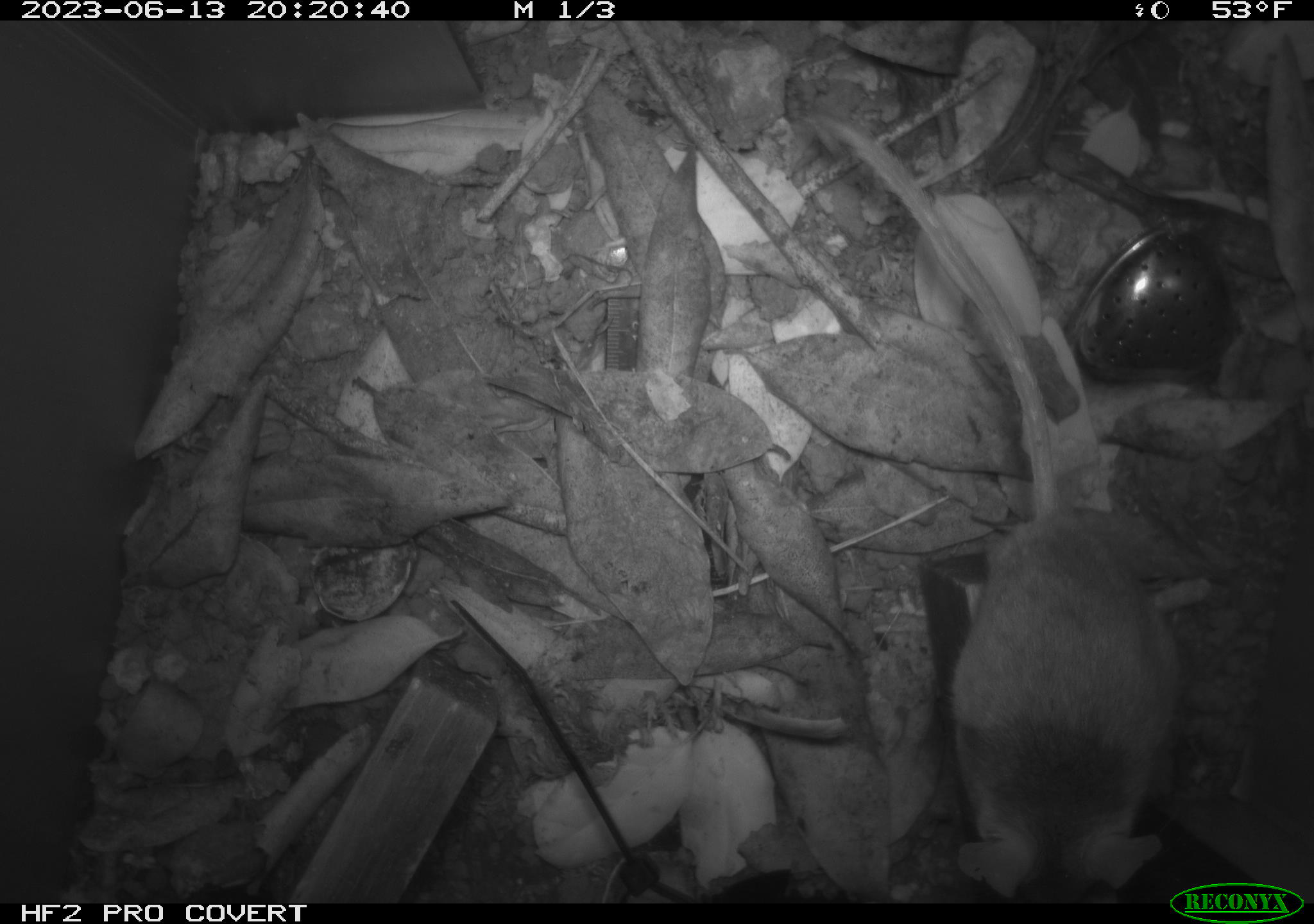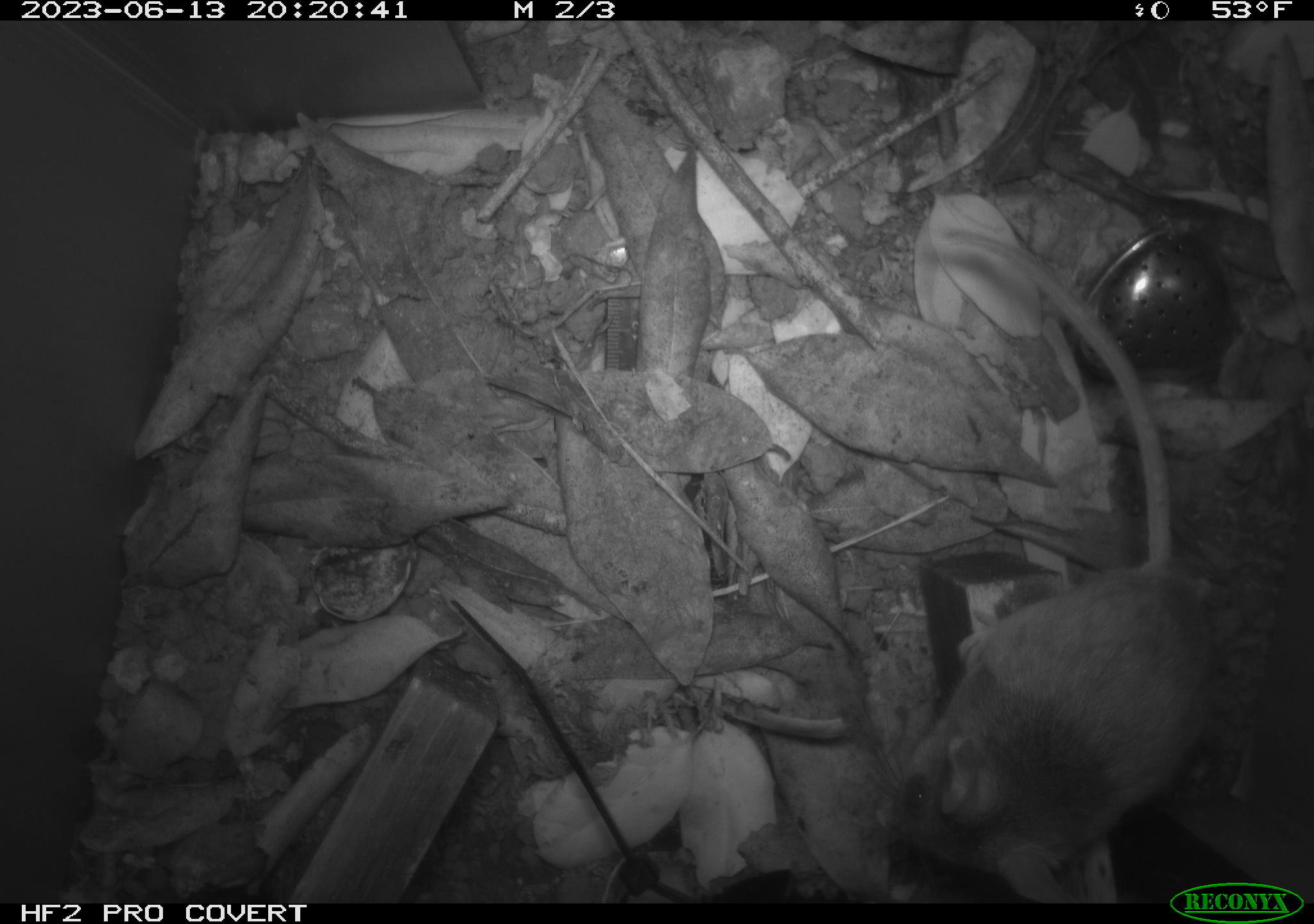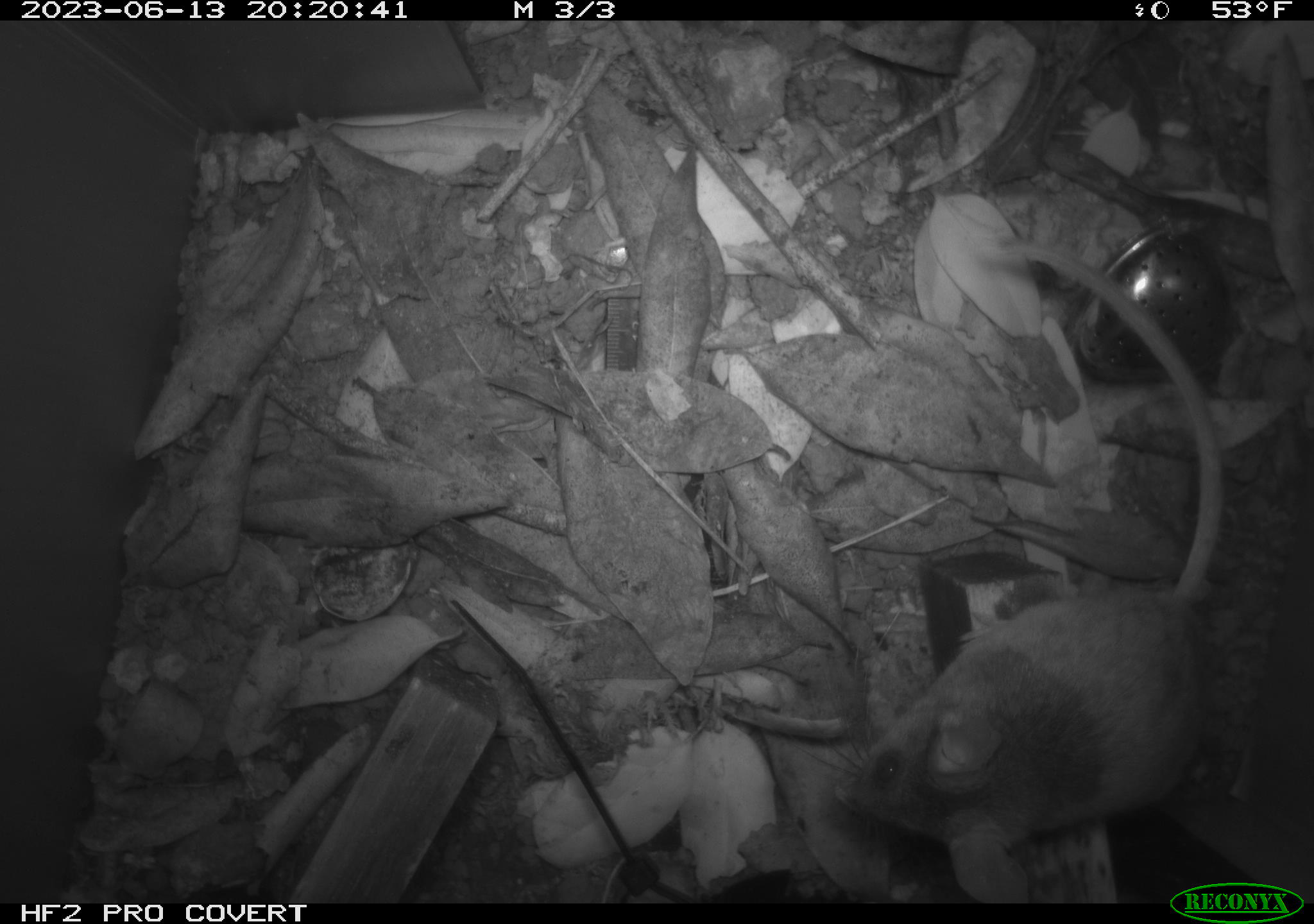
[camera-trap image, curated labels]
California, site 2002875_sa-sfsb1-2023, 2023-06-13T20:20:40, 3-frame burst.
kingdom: Animalia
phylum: Chordata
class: Mammalia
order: Rodentia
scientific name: Rodentia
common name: mouse species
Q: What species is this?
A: Mouse species (Rodentia).